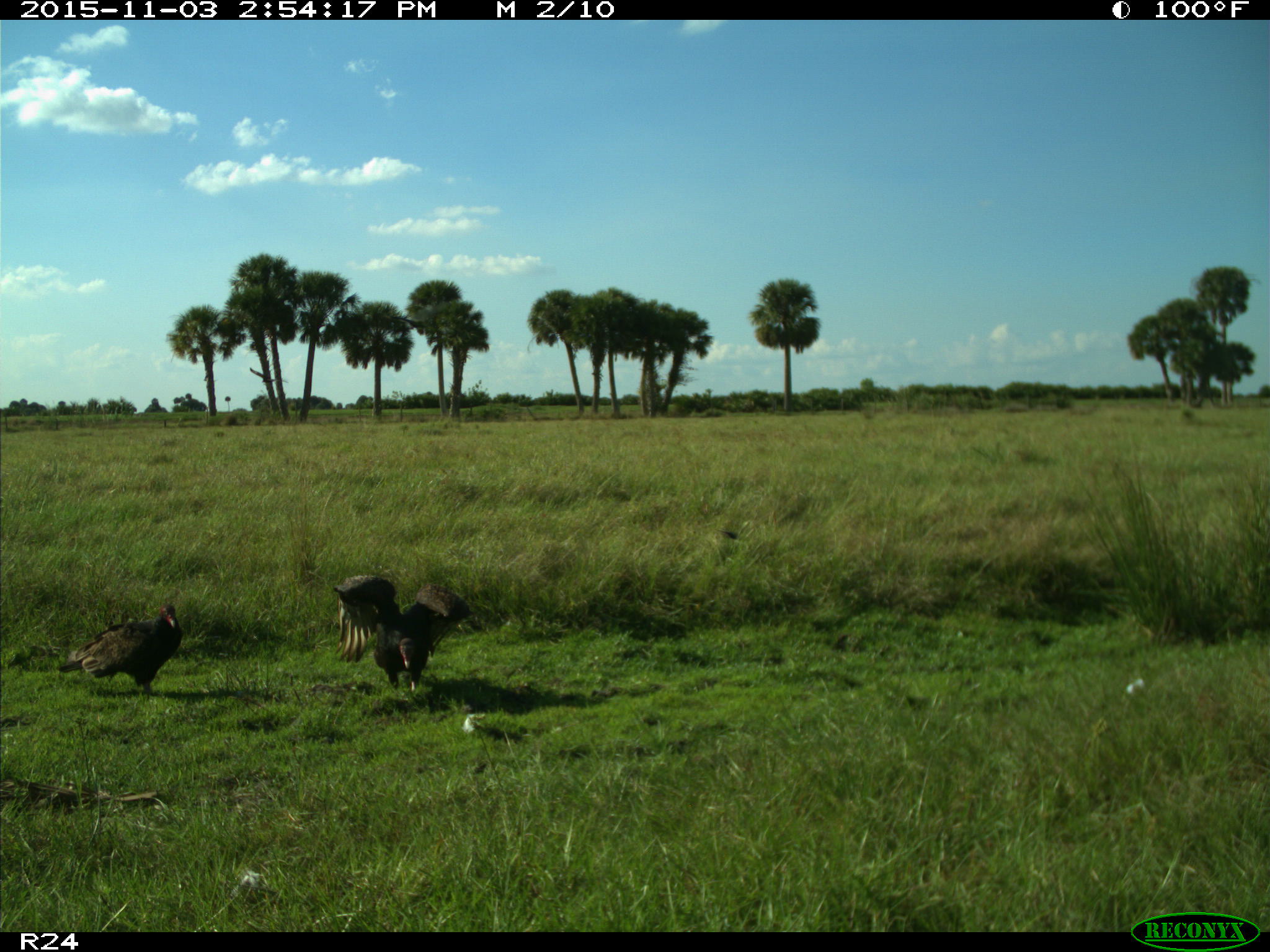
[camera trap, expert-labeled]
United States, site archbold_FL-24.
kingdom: Animalia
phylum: Chordata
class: Aves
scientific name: Aves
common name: birds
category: unidentified bird